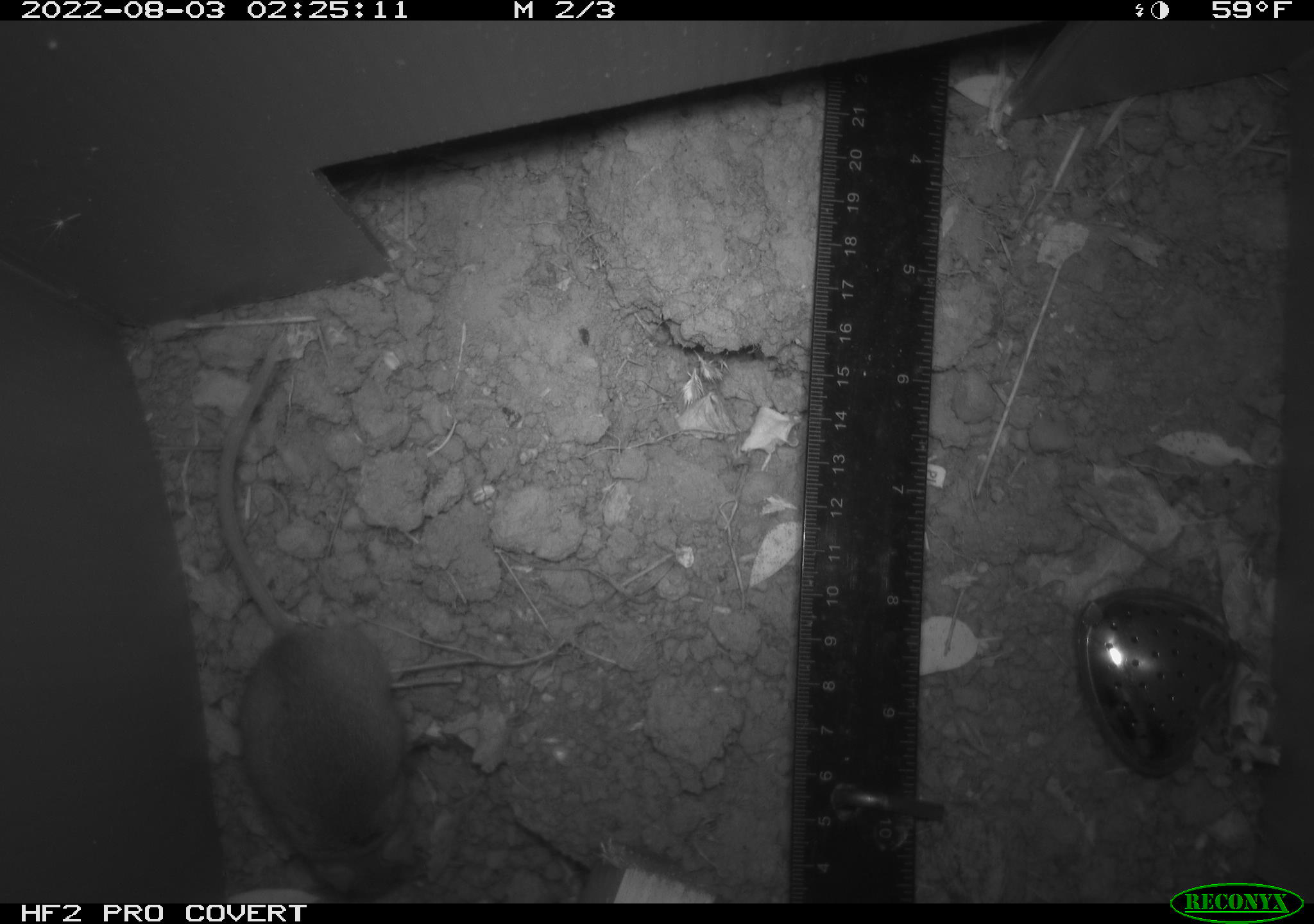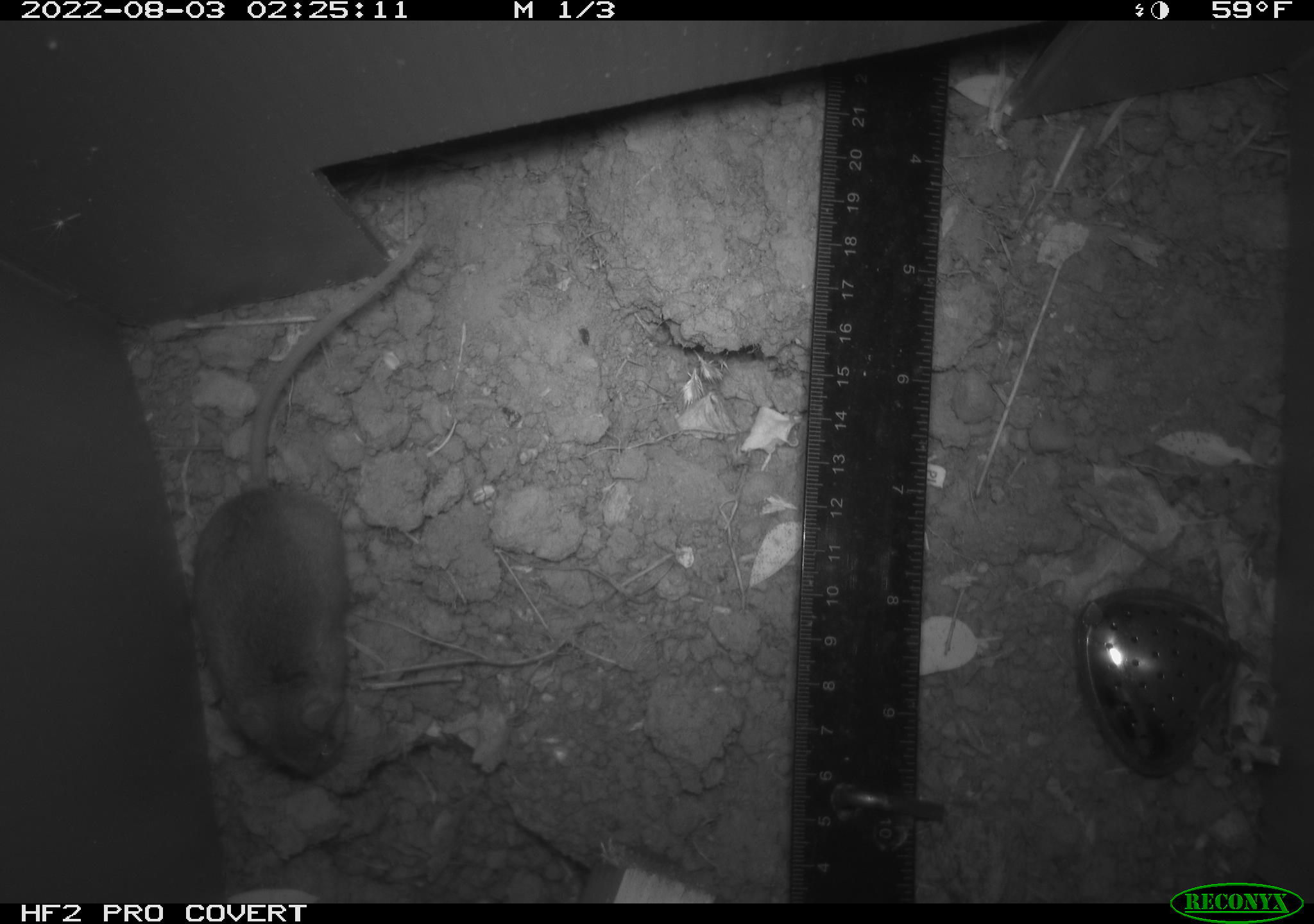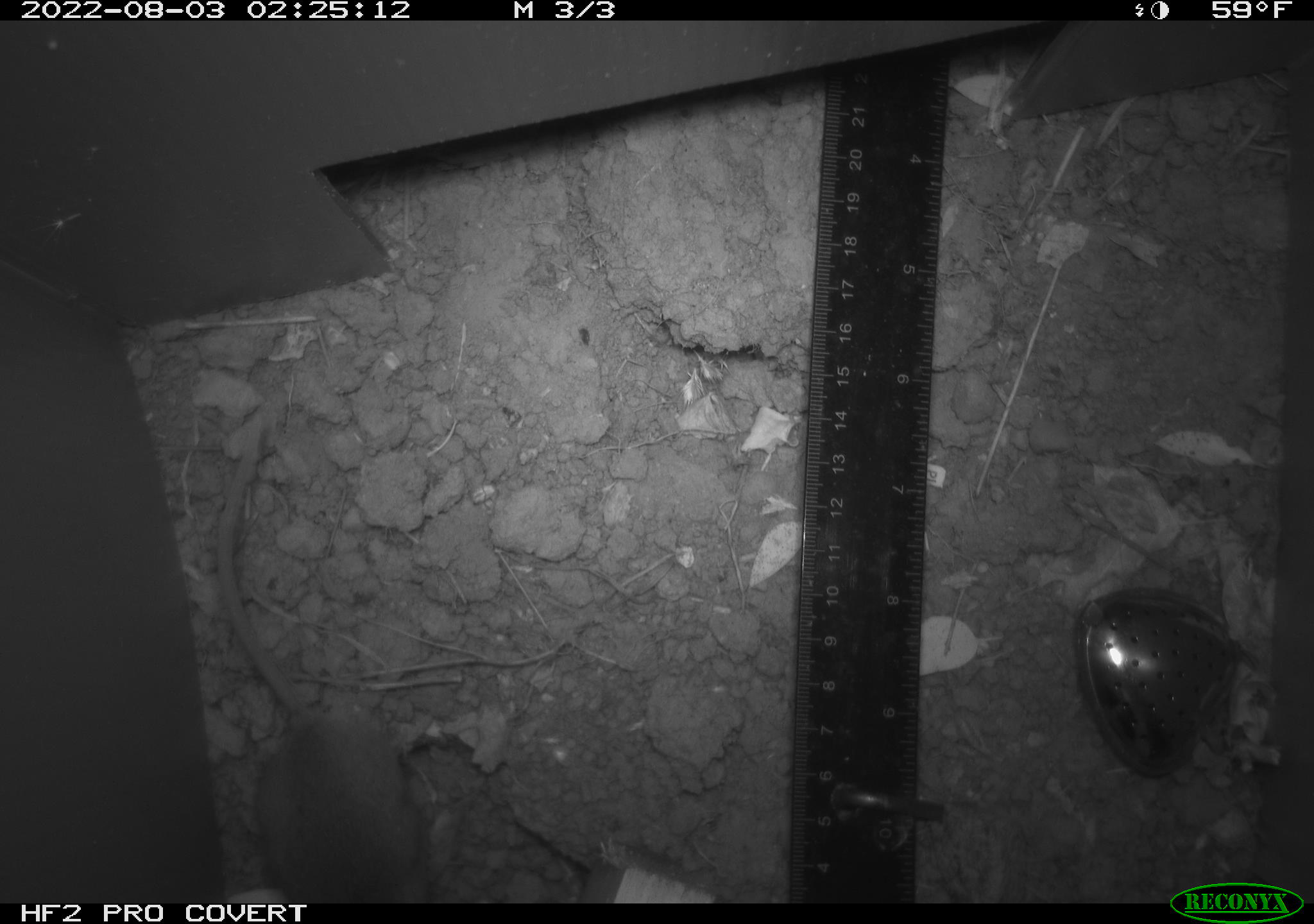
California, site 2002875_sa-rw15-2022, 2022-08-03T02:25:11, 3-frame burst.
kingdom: Animalia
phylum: Chordata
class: Mammalia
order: Rodentia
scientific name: Rodentia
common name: mouse species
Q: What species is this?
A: Mouse species (Rodentia).